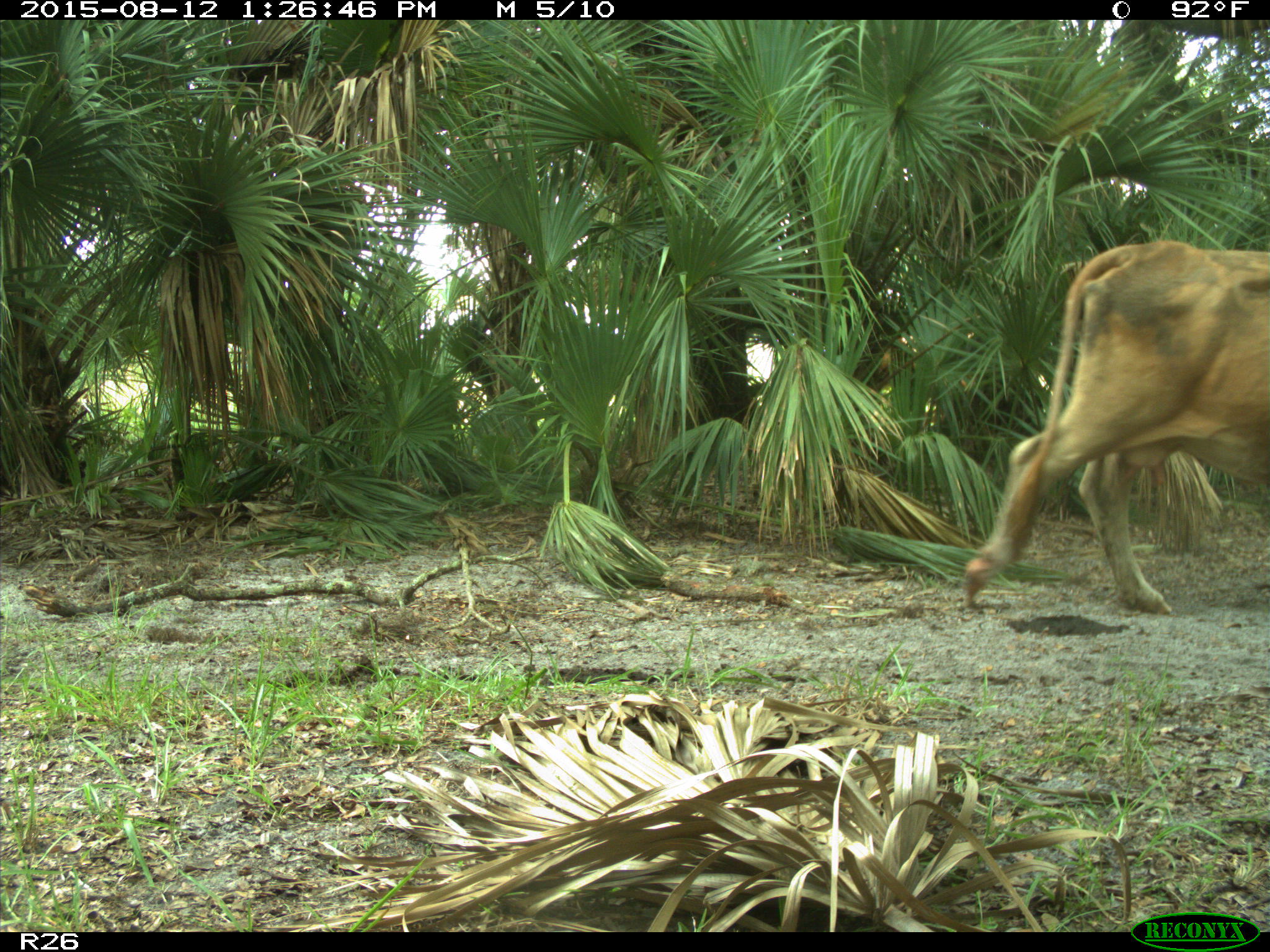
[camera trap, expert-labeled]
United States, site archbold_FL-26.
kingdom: Animalia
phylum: Chordata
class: Mammalia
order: Artiodactyla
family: Bovidae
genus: Bos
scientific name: Bos taurus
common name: domestic cow